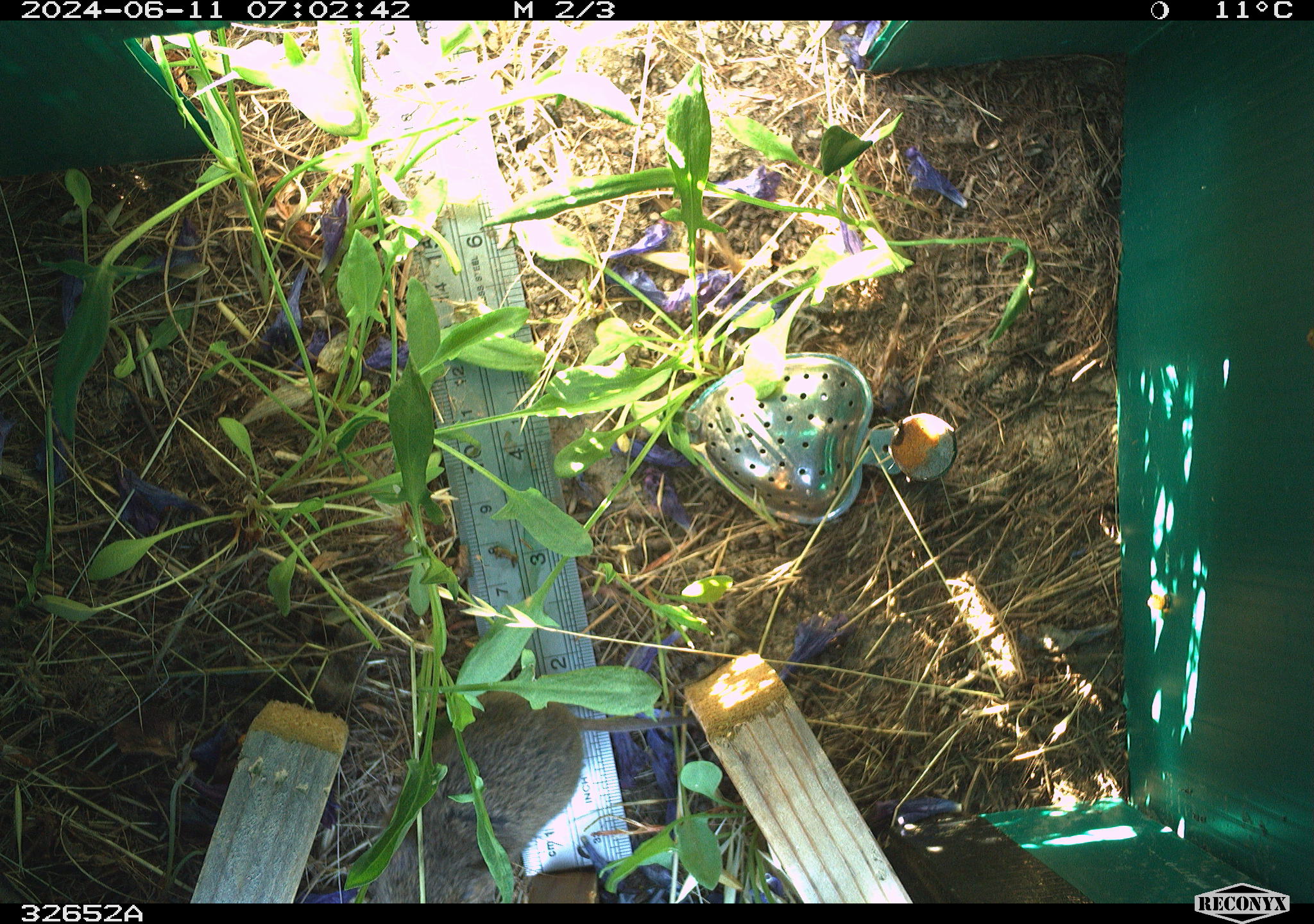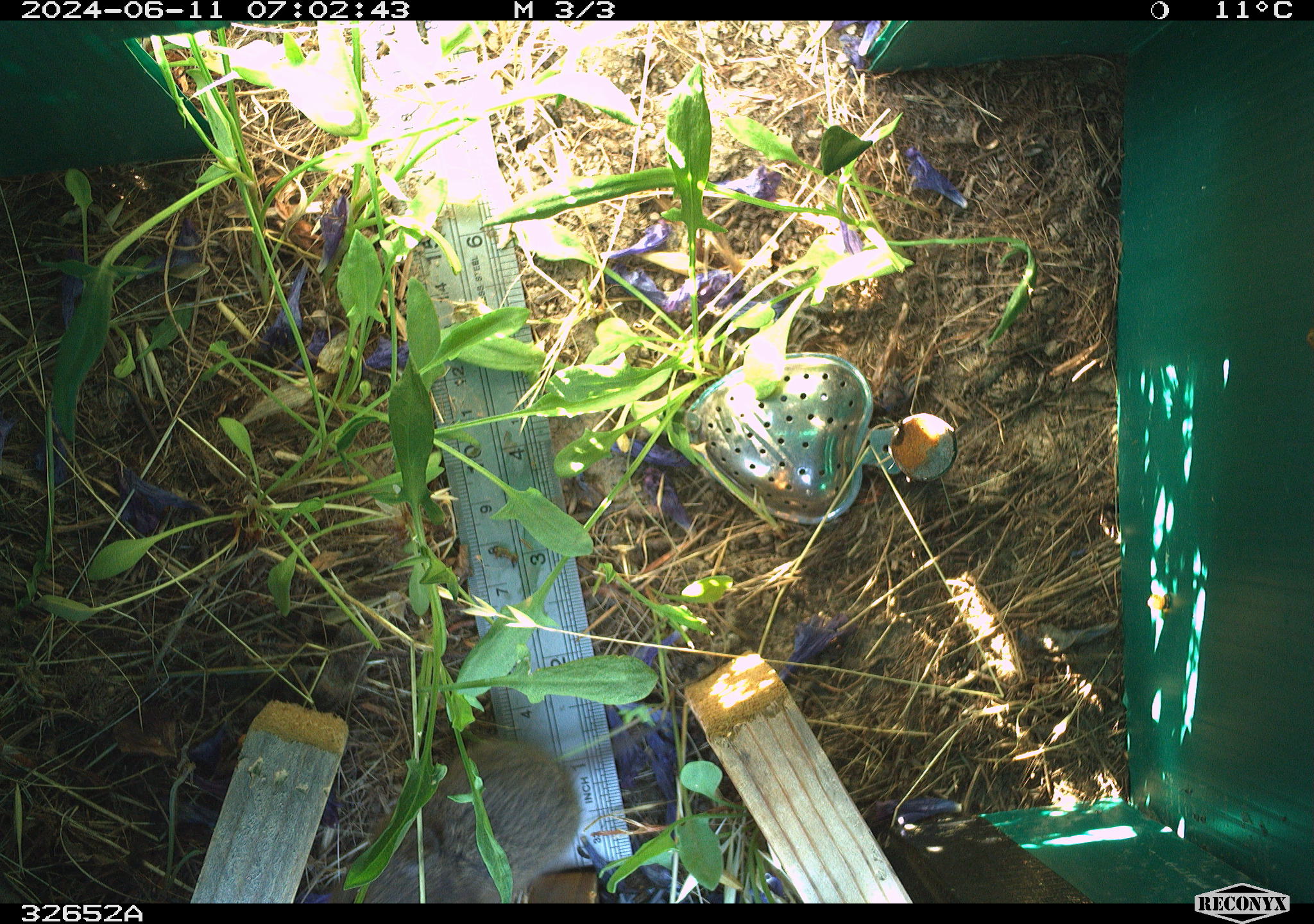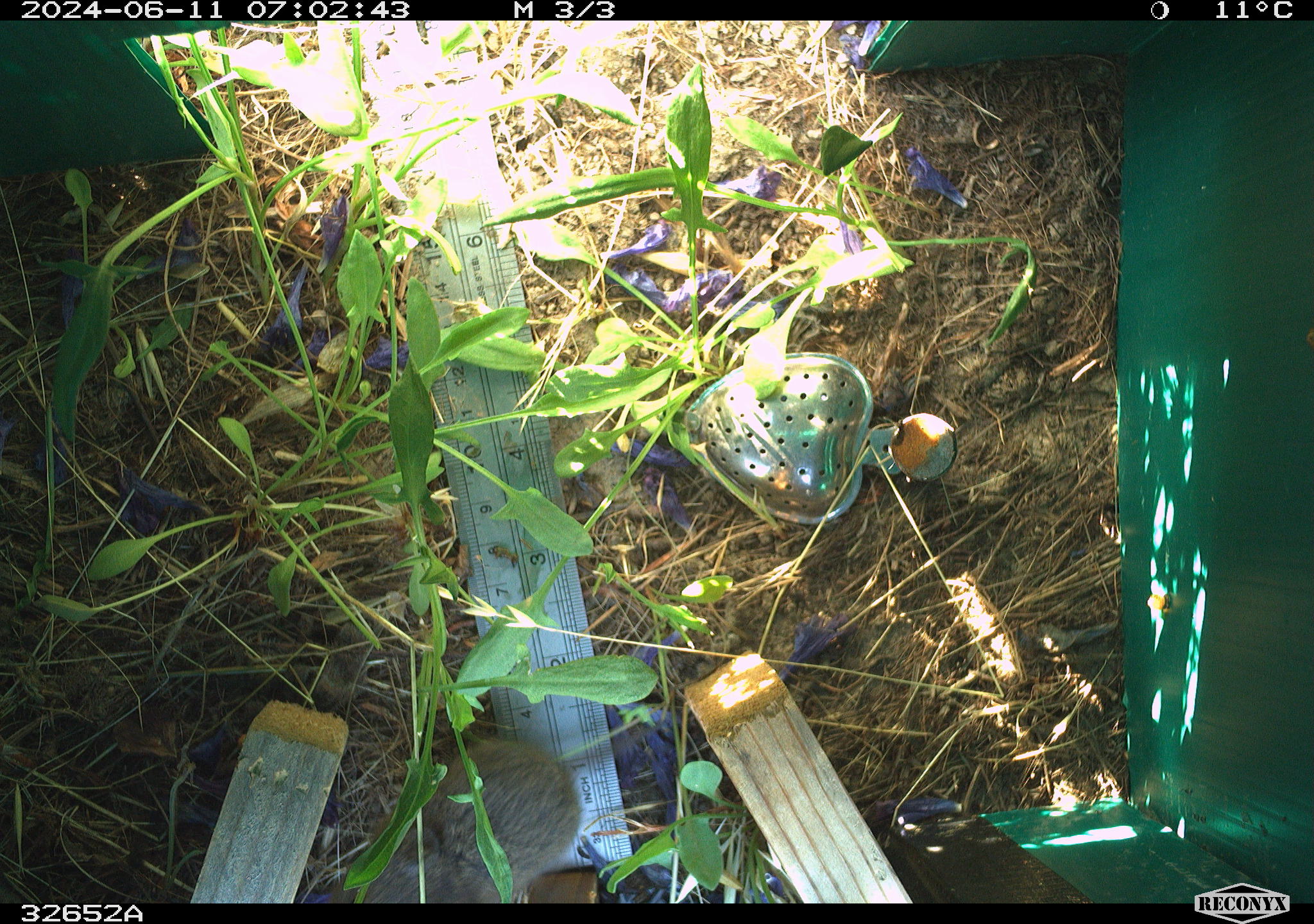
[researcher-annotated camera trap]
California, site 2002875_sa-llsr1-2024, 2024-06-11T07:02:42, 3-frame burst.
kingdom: Animalia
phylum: Chordata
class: Mammalia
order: Rodentia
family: Cricetidae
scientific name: Arvicolinae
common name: voles, lemmings, and muskrats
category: arvicolinae subfamily